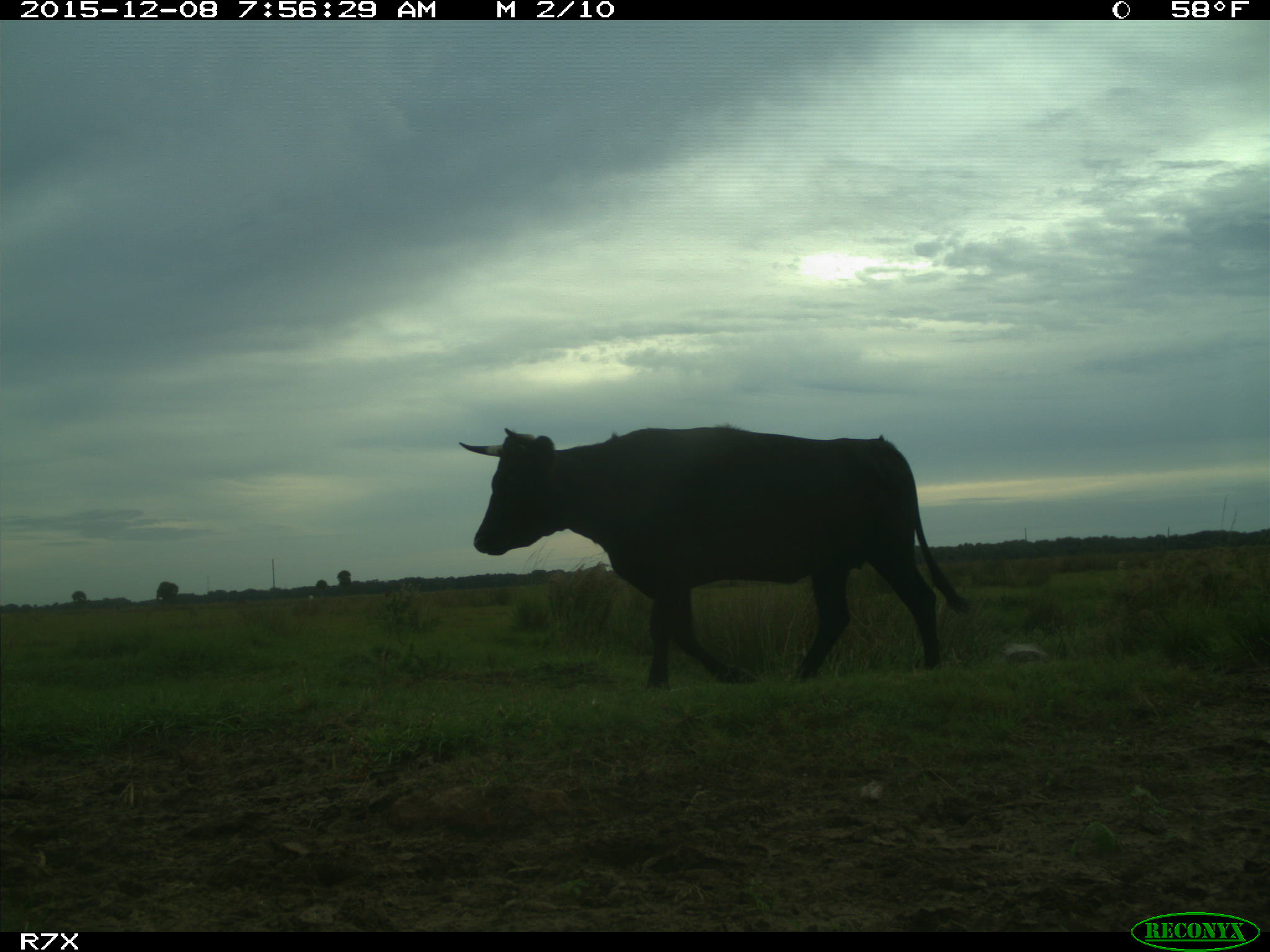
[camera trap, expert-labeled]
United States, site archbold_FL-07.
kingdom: Animalia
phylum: Chordata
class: Mammalia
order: Artiodactyla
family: Bovidae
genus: Bos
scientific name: Bos taurus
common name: domestic cow